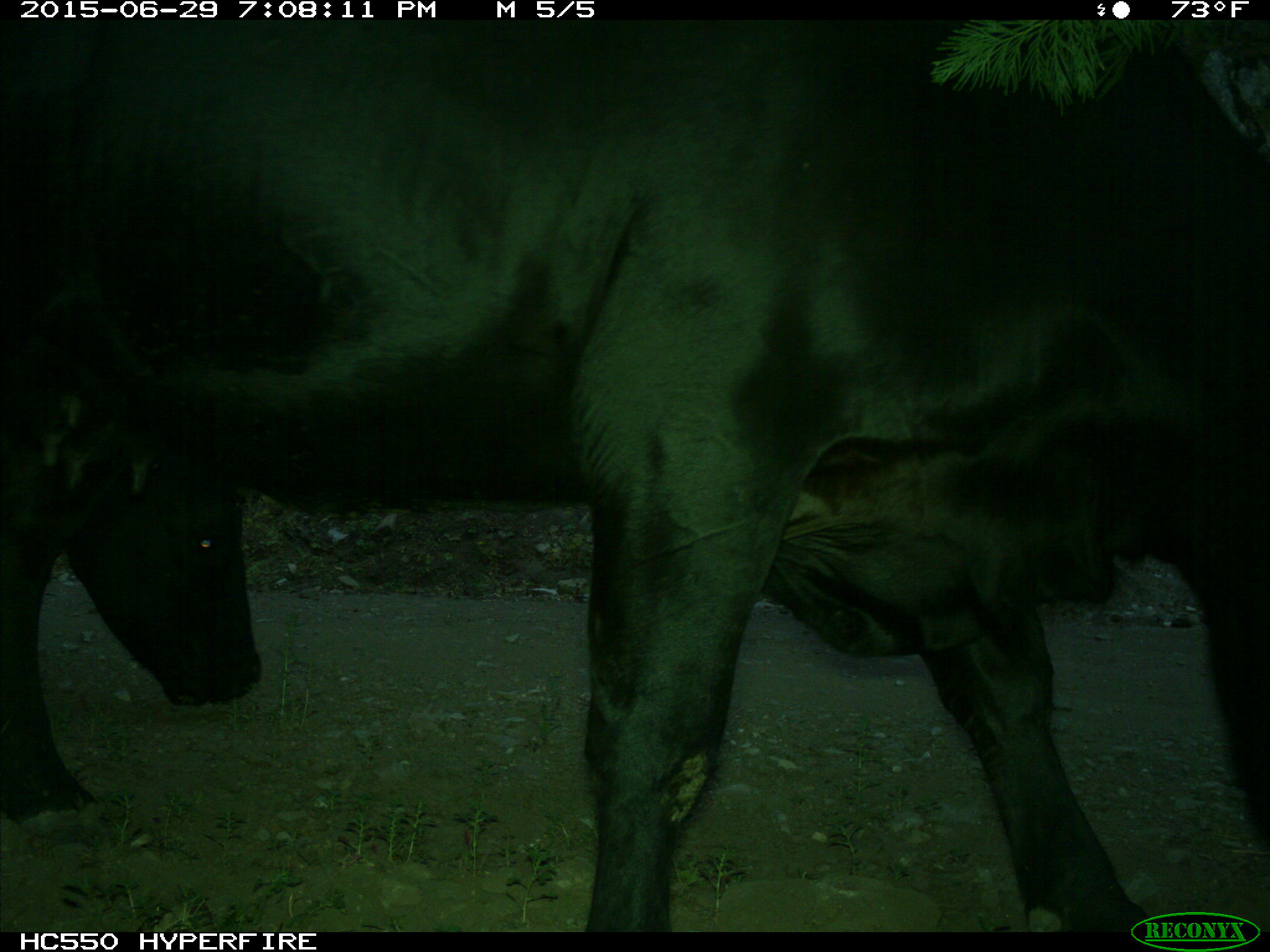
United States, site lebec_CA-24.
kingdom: Animalia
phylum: Chordata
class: Mammalia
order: Artiodactyla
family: Bovidae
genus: Bos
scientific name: Bos taurus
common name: domestic cow